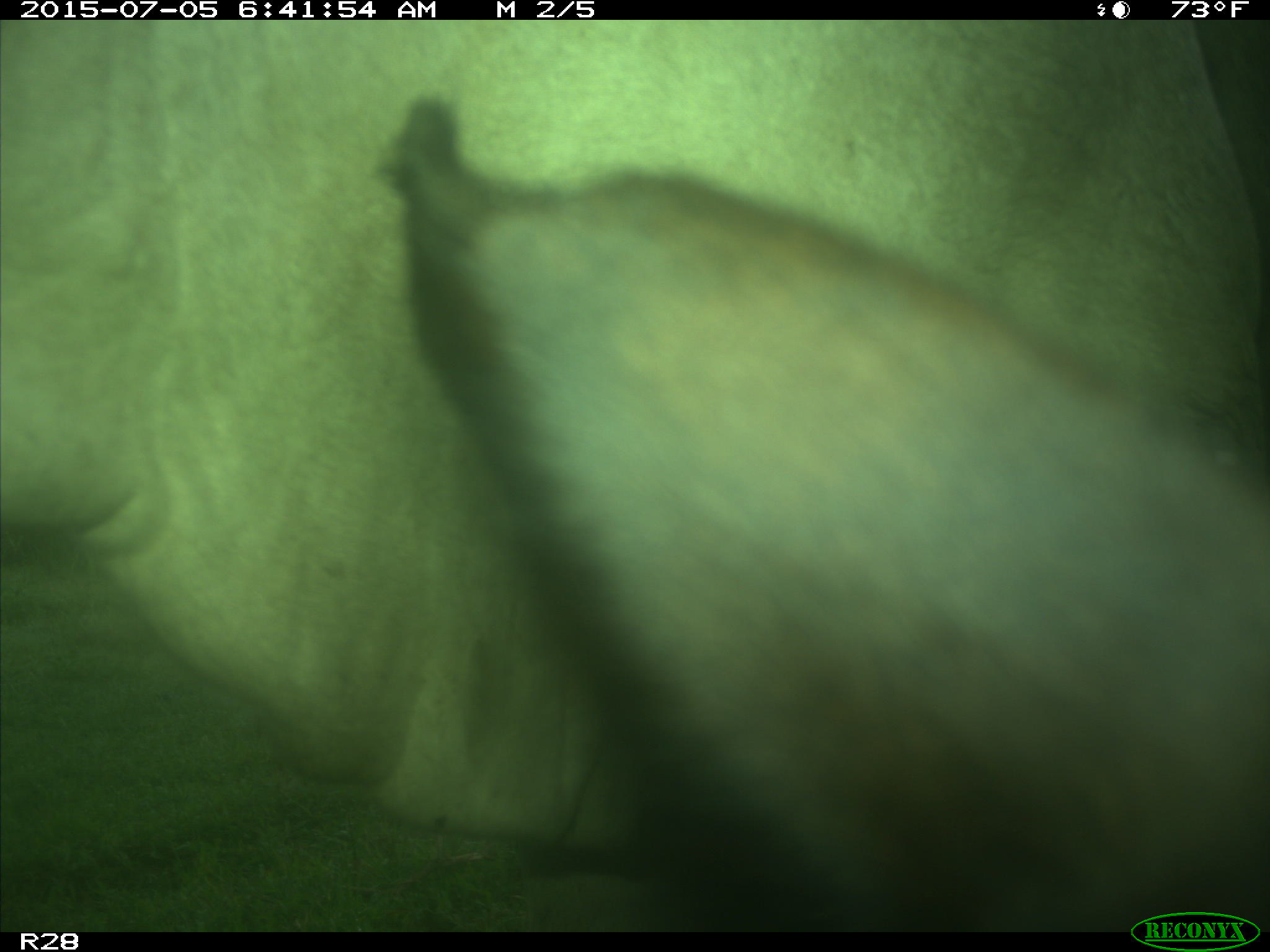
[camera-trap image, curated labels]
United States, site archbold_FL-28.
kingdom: Animalia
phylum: Chordata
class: Mammalia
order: Artiodactyla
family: Bovidae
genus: Bos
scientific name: Bos taurus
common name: domestic cow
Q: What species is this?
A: Bos taurus (domestic cow).